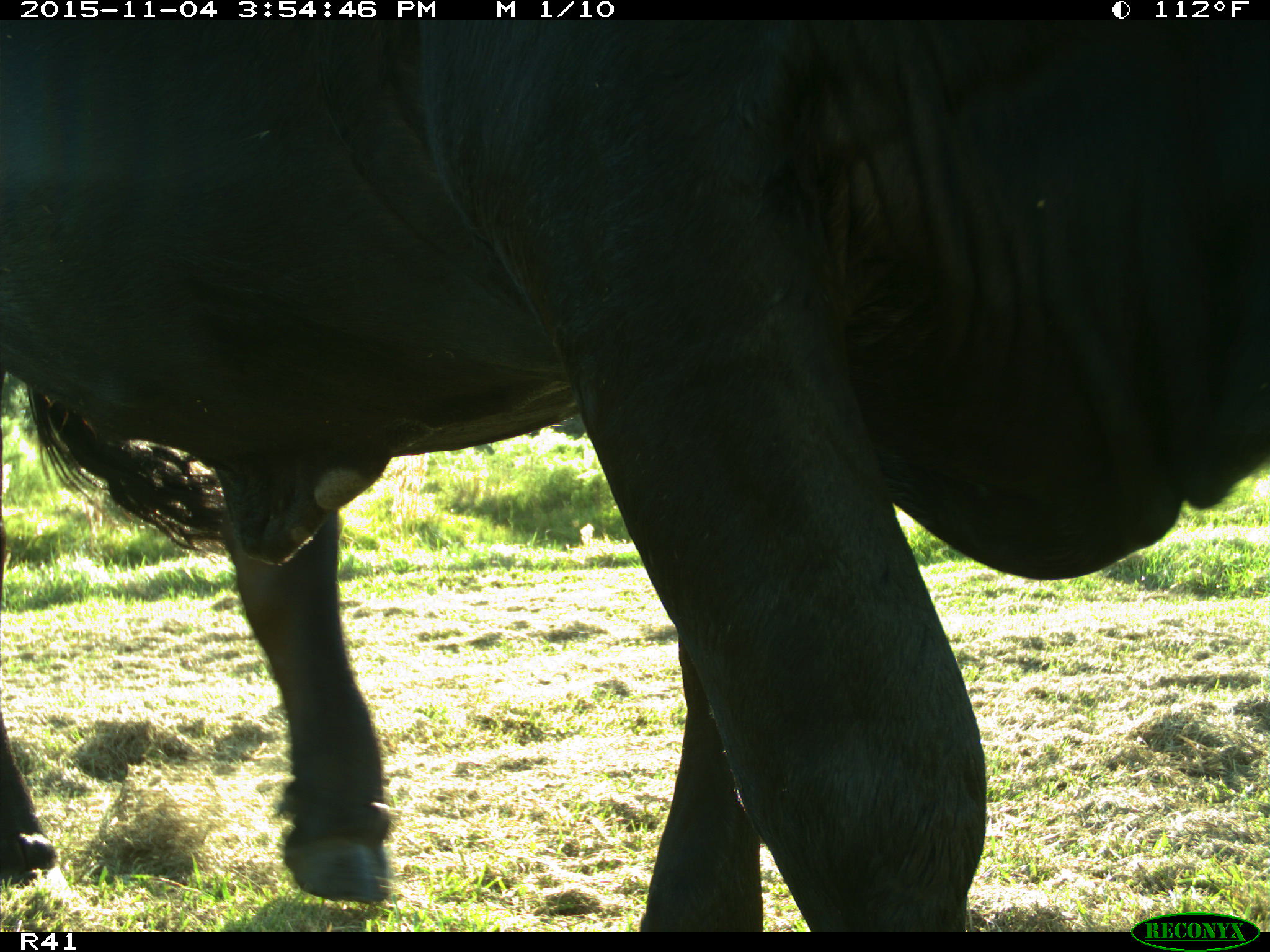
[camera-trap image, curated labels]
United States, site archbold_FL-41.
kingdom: Animalia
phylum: Chordata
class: Mammalia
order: Artiodactyla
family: Bovidae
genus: Bos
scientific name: Bos taurus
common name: domestic cow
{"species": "Bos taurus (domestic cow)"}